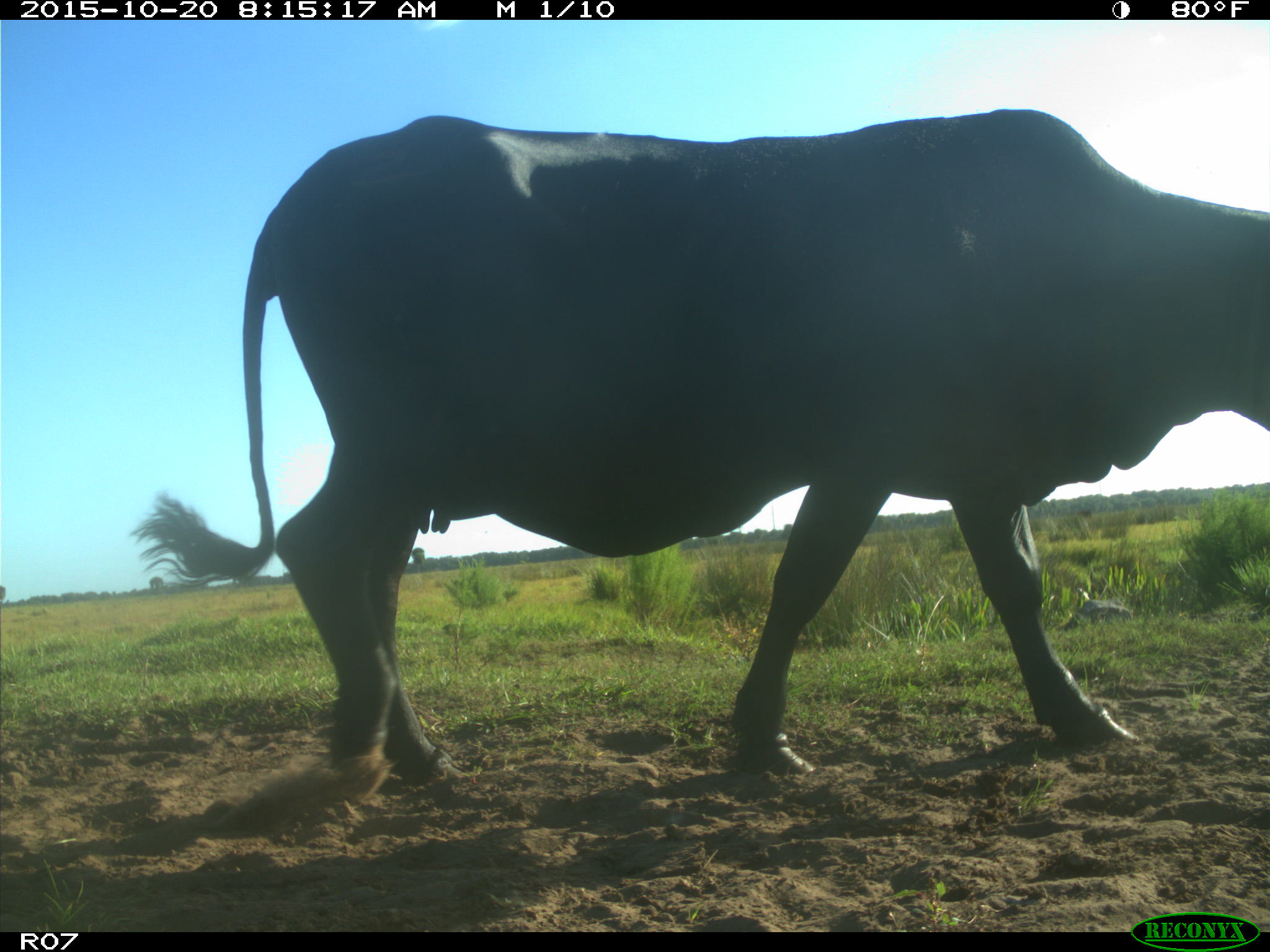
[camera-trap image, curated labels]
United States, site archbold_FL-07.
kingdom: Animalia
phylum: Chordata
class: Mammalia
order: Artiodactyla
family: Bovidae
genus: Bos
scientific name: Bos taurus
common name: domestic cow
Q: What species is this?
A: Bos taurus (domestic cow).